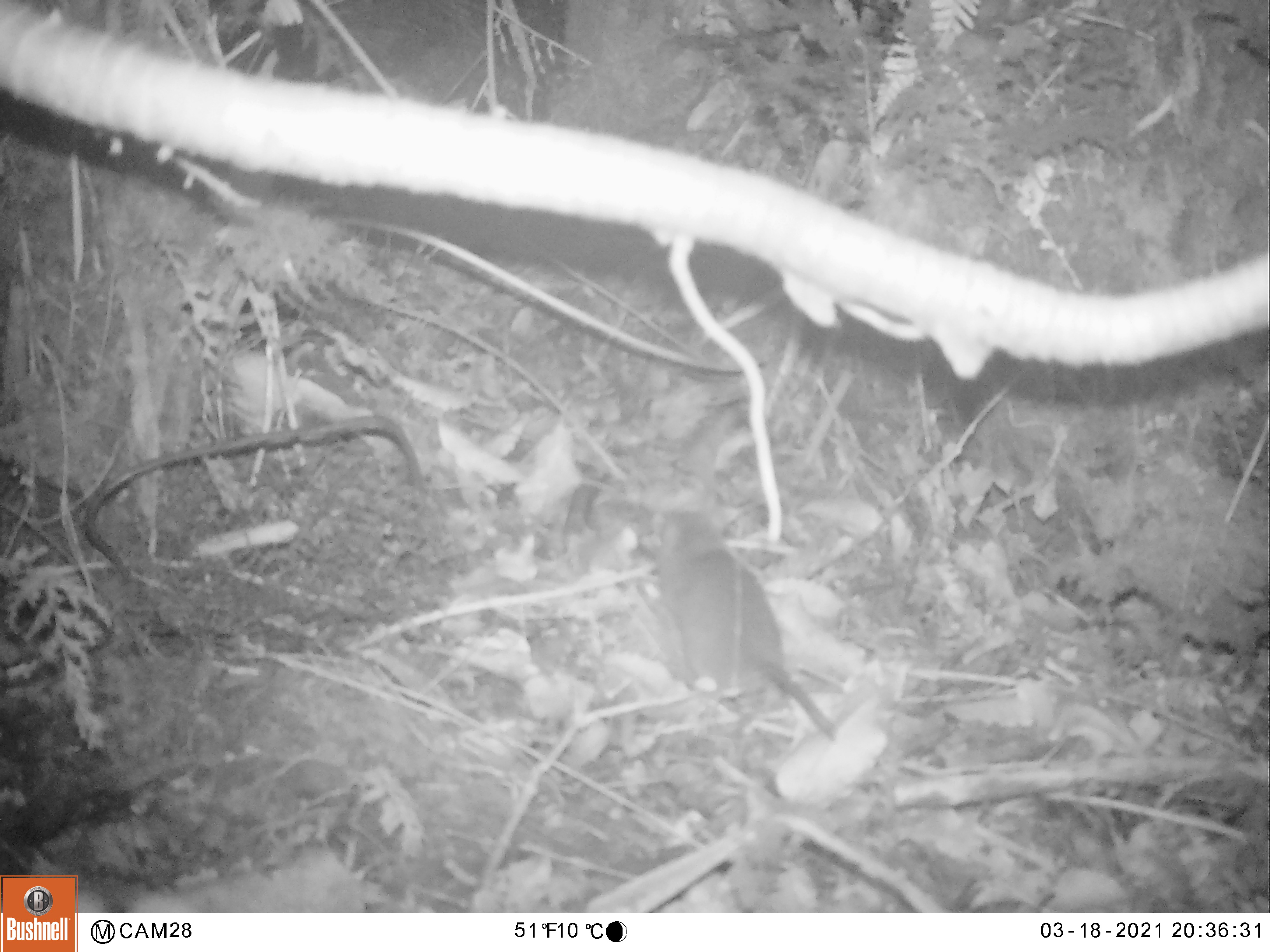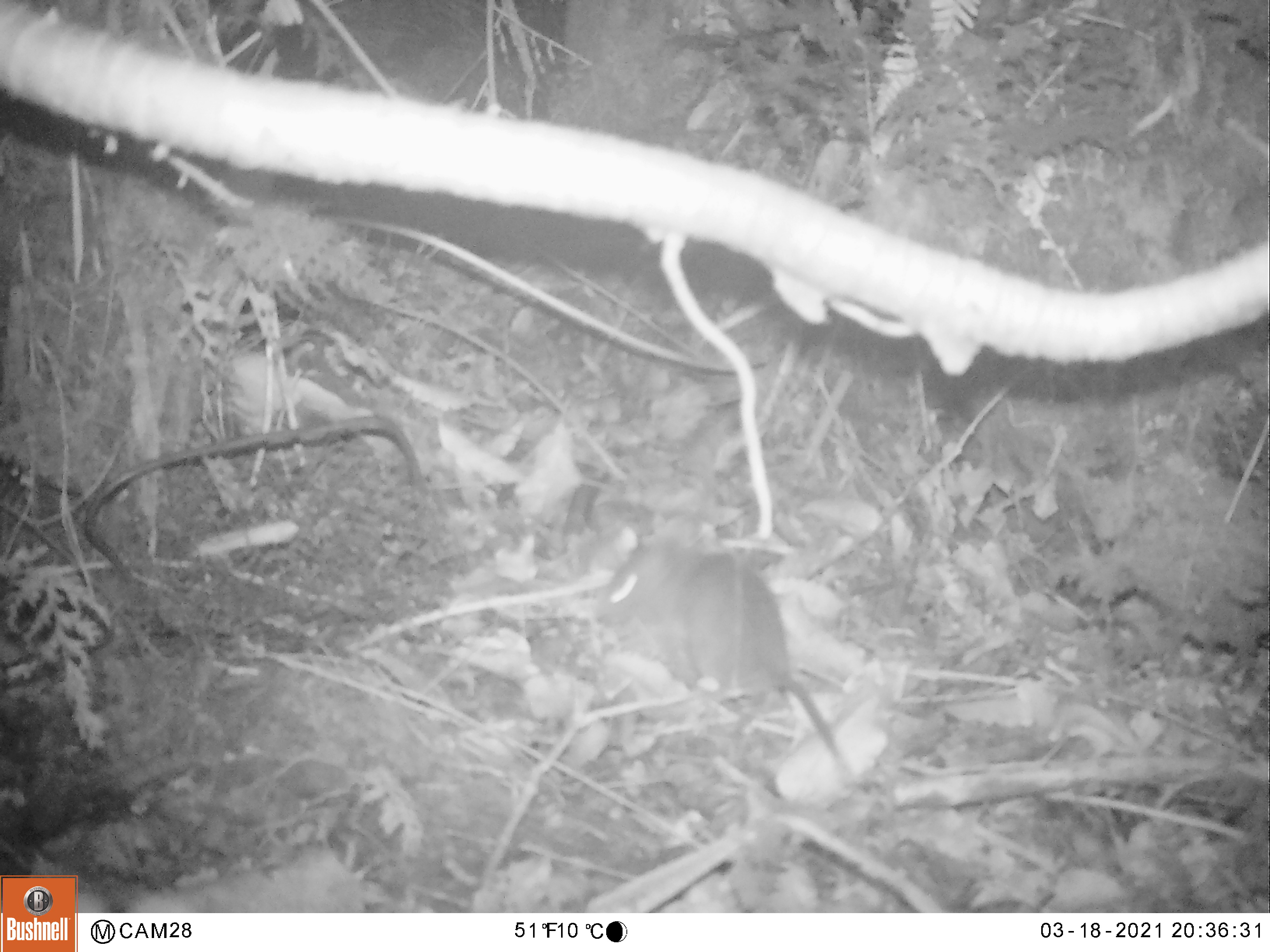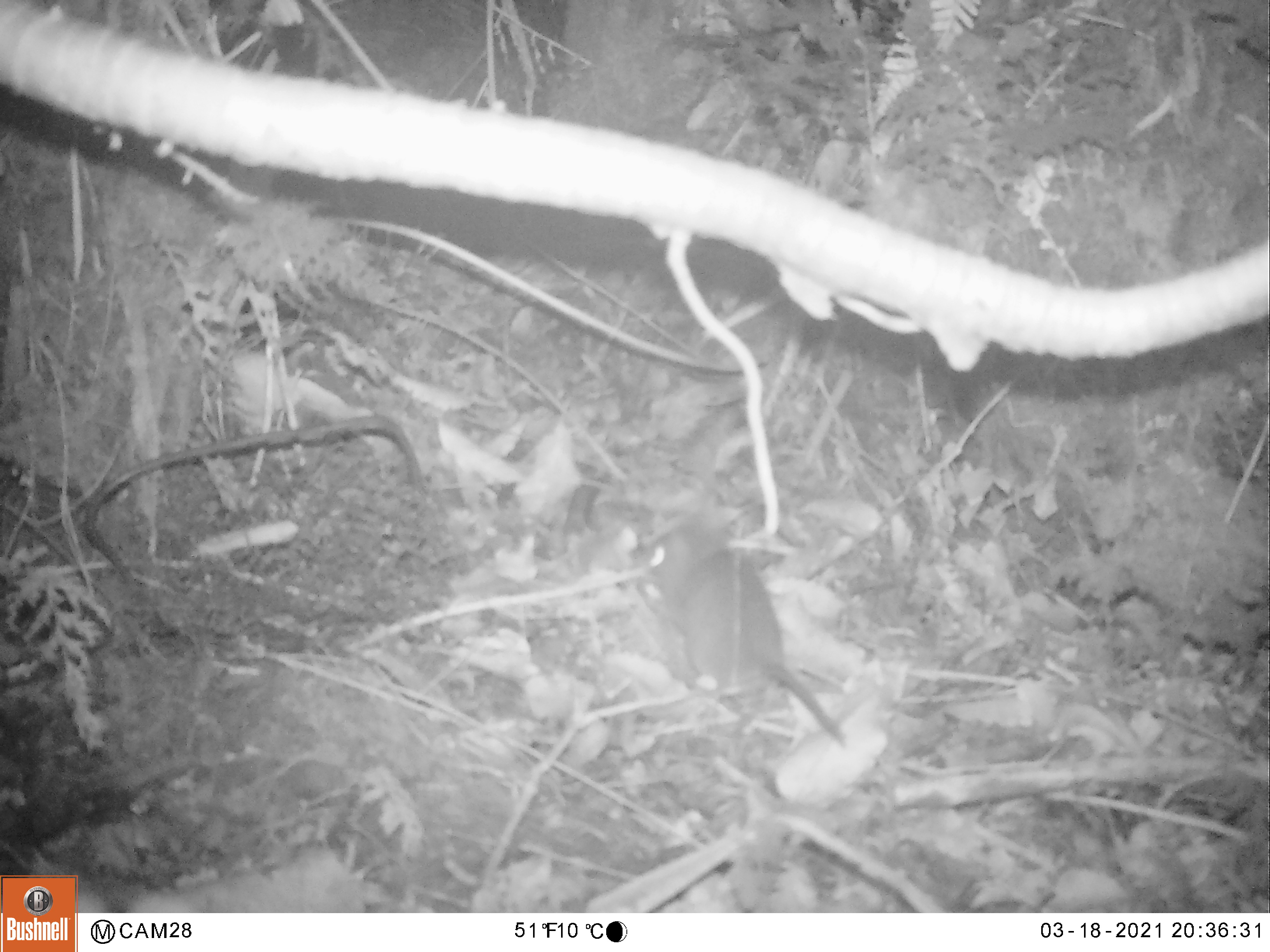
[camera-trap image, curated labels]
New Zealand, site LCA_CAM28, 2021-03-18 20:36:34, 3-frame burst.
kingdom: Animalia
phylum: Chordata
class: Mammalia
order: Rodentia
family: Muridae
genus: Rattus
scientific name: Rattus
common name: rat